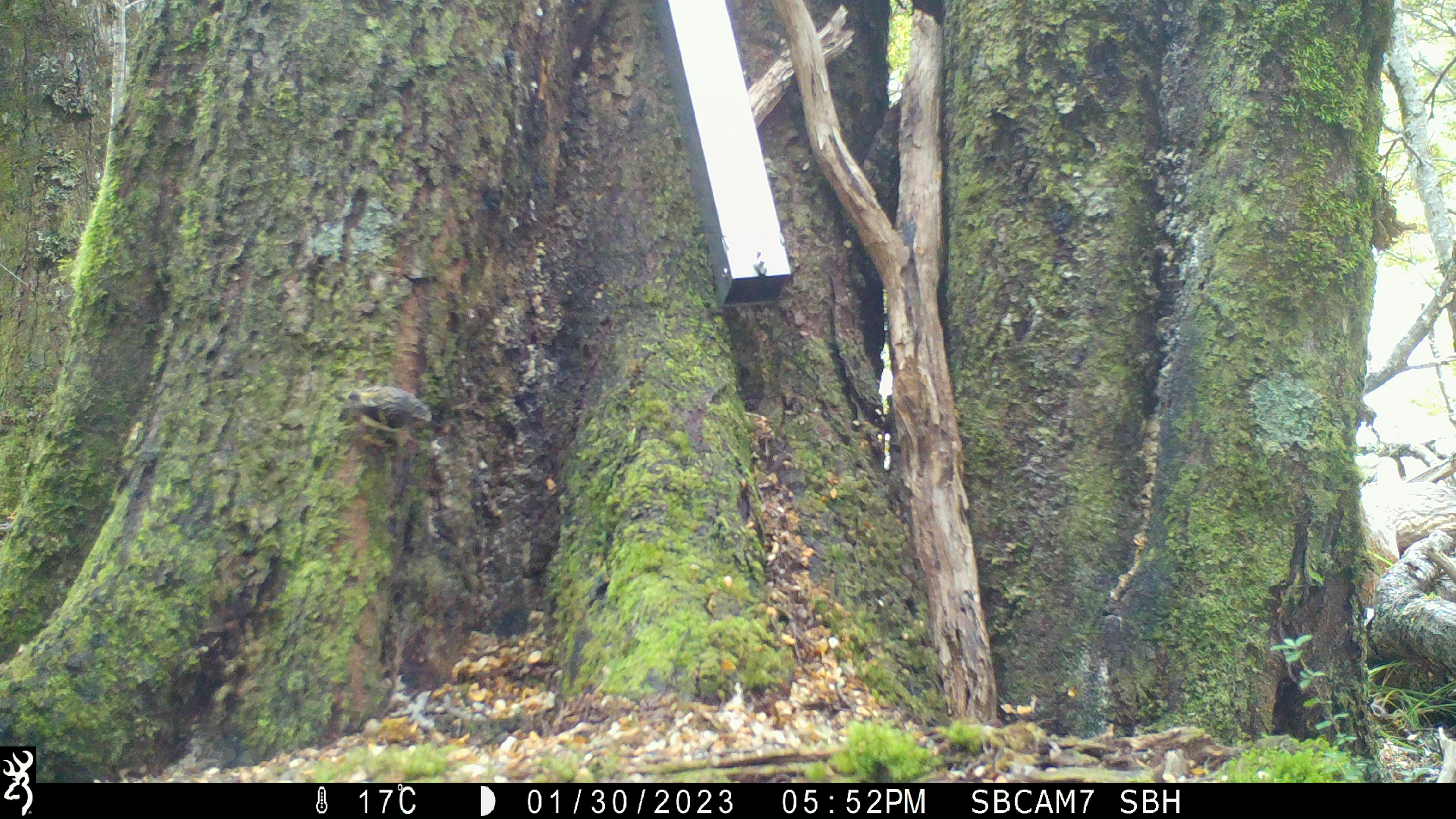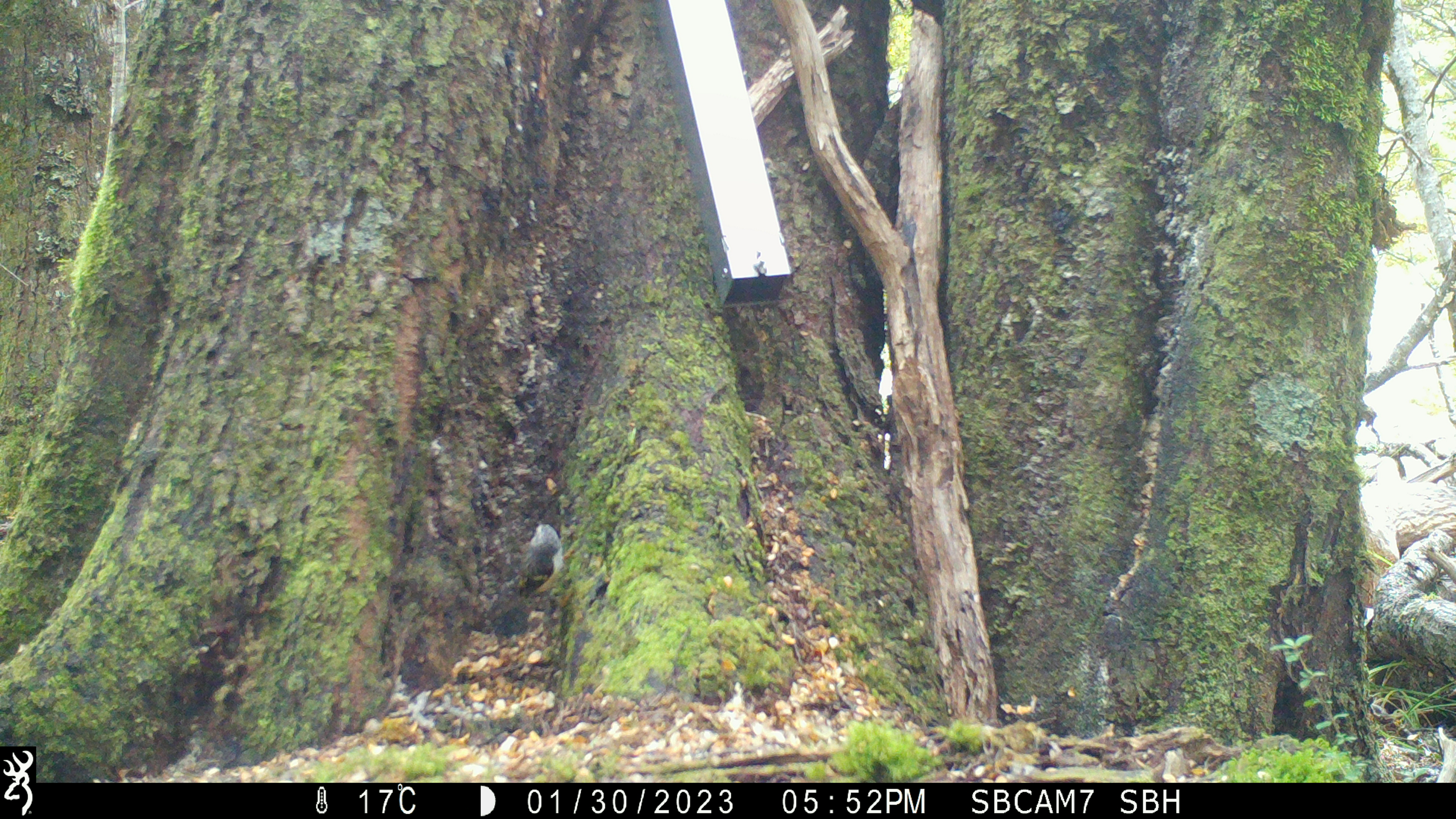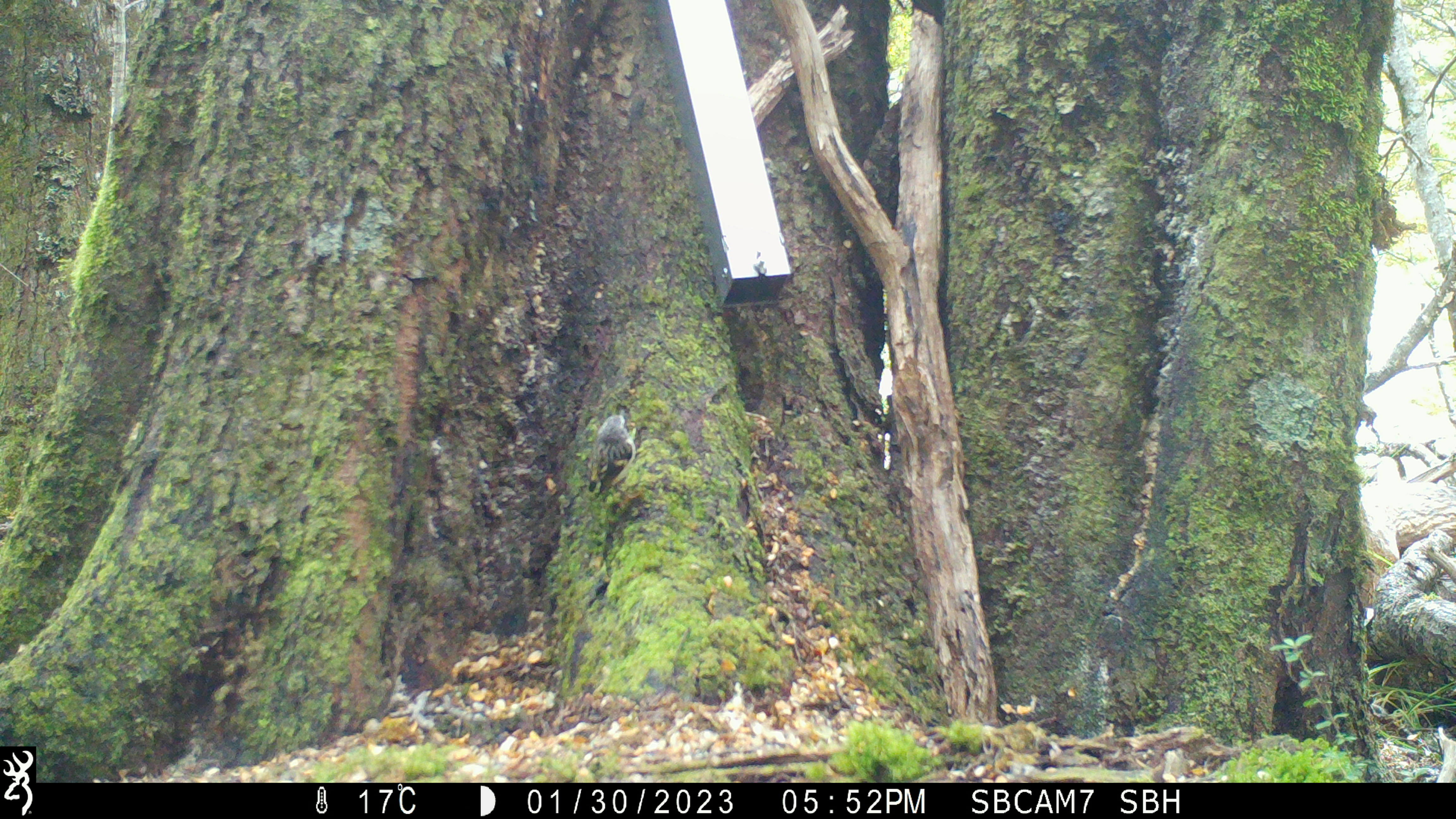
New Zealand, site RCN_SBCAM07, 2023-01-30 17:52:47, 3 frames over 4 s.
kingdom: Animalia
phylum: Chordata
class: Aves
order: Passeriformes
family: Acanthisittidae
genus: Acanthisitta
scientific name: Acanthisitta chloris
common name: rifleman